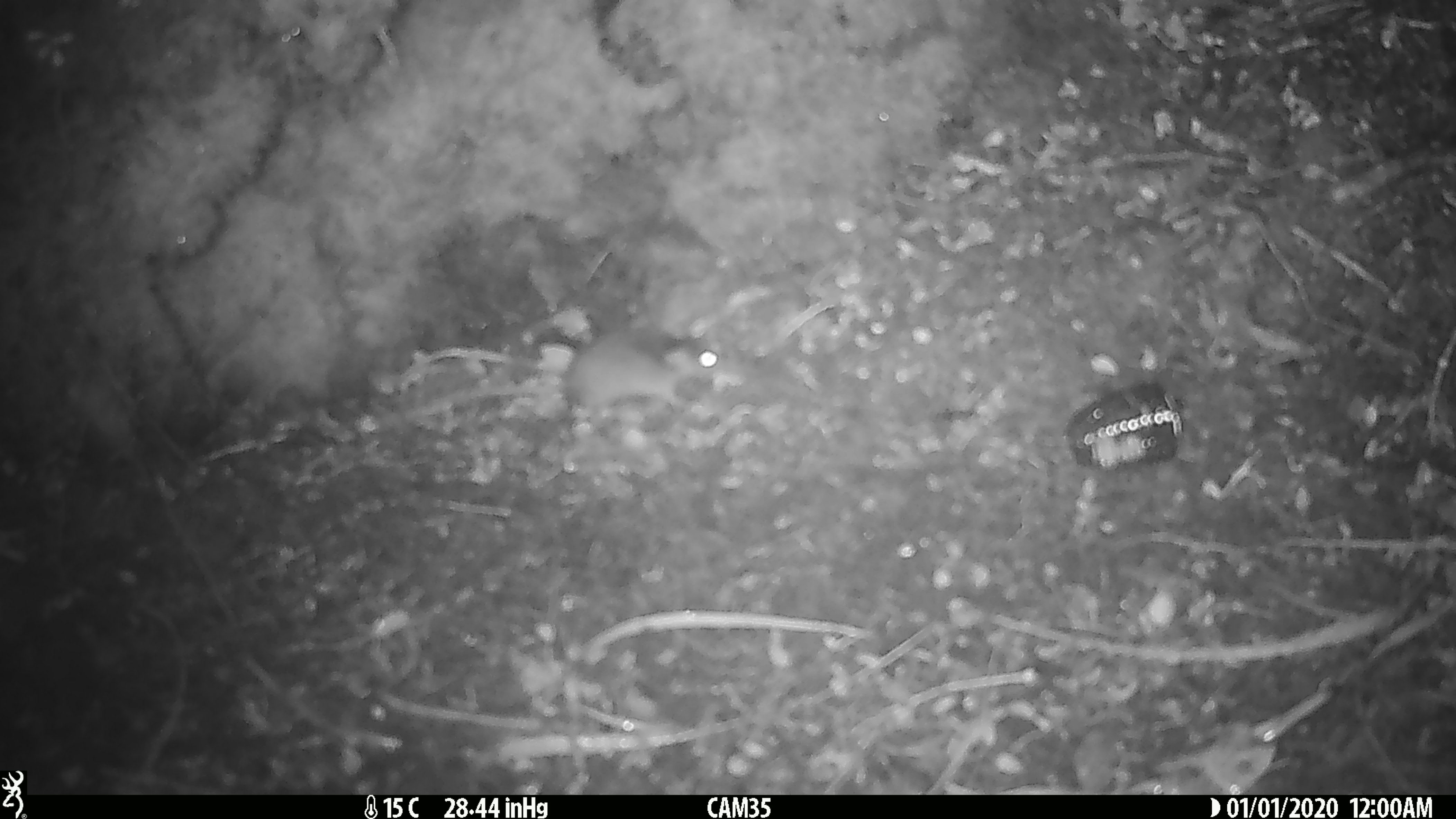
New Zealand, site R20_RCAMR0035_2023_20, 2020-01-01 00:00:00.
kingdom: Animalia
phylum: Chordata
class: Mammalia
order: Rodentia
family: Muridae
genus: Mus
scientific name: Mus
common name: mouse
Mouse (Mus).